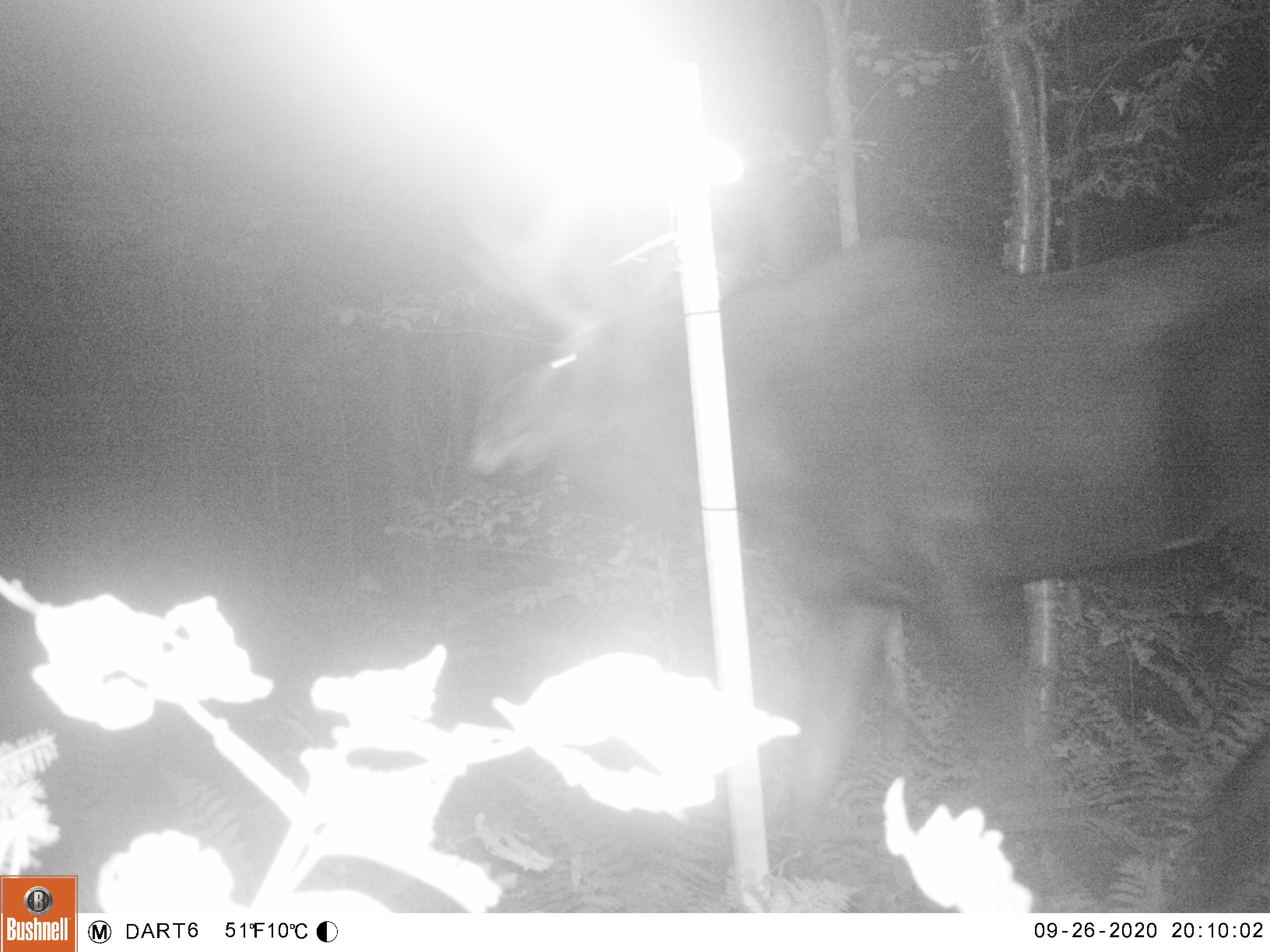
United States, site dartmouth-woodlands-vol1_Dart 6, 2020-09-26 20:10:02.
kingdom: Animalia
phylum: Chordata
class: Mammalia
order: Artiodactyla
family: Cervidae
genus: Alces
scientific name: Alces alces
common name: moose